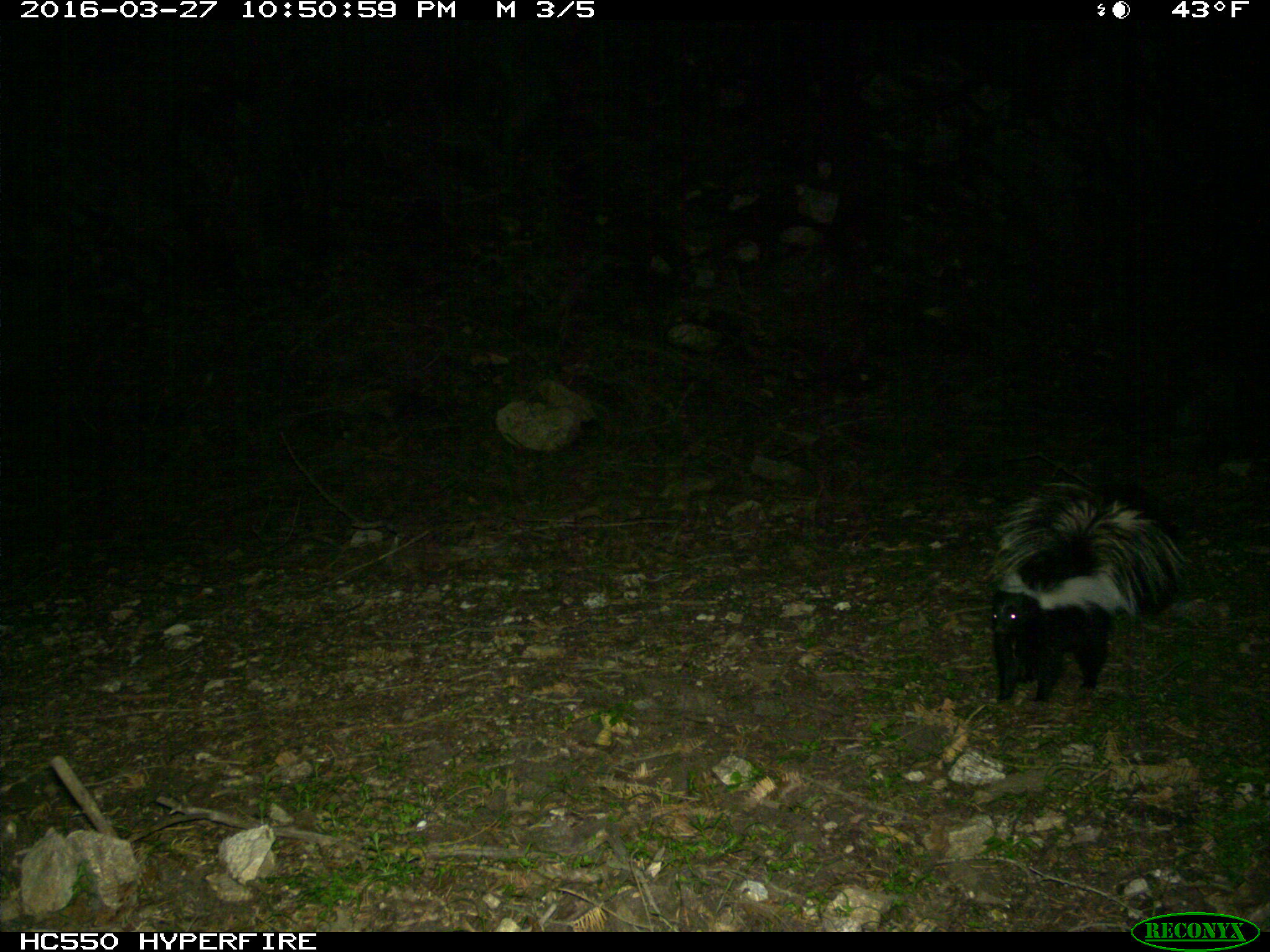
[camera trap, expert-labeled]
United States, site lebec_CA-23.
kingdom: Animalia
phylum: Chordata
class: Mammalia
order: Carnivora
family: Mephitidae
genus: Mephitis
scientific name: Mephitis mephitis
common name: striped skunk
Mephitis mephitis (striped skunk).